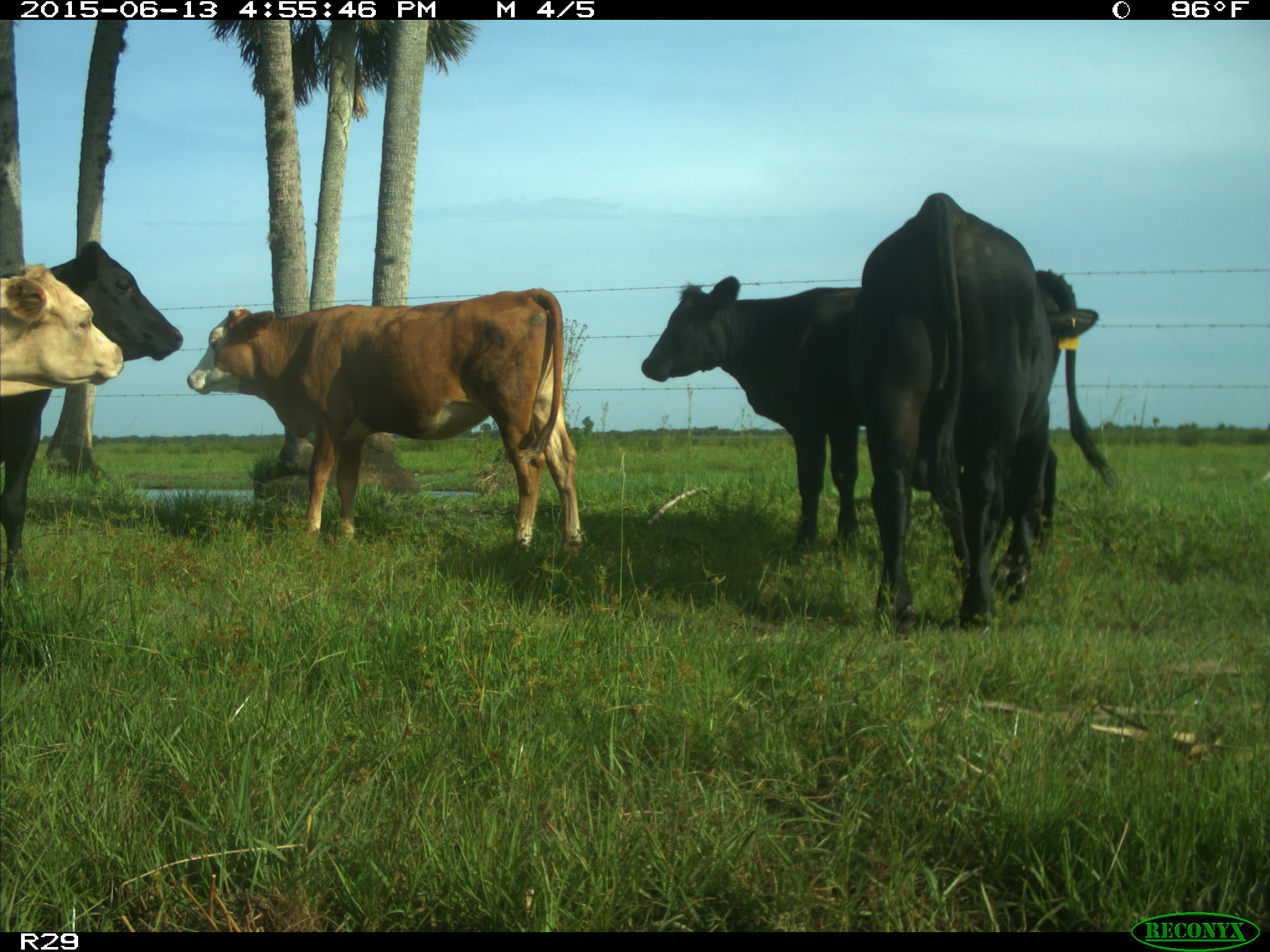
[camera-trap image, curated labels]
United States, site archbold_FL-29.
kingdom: Animalia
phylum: Chordata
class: Mammalia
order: Artiodactyla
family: Bovidae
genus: Bos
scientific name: Bos taurus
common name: domestic cow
Bos taurus (domestic cow).